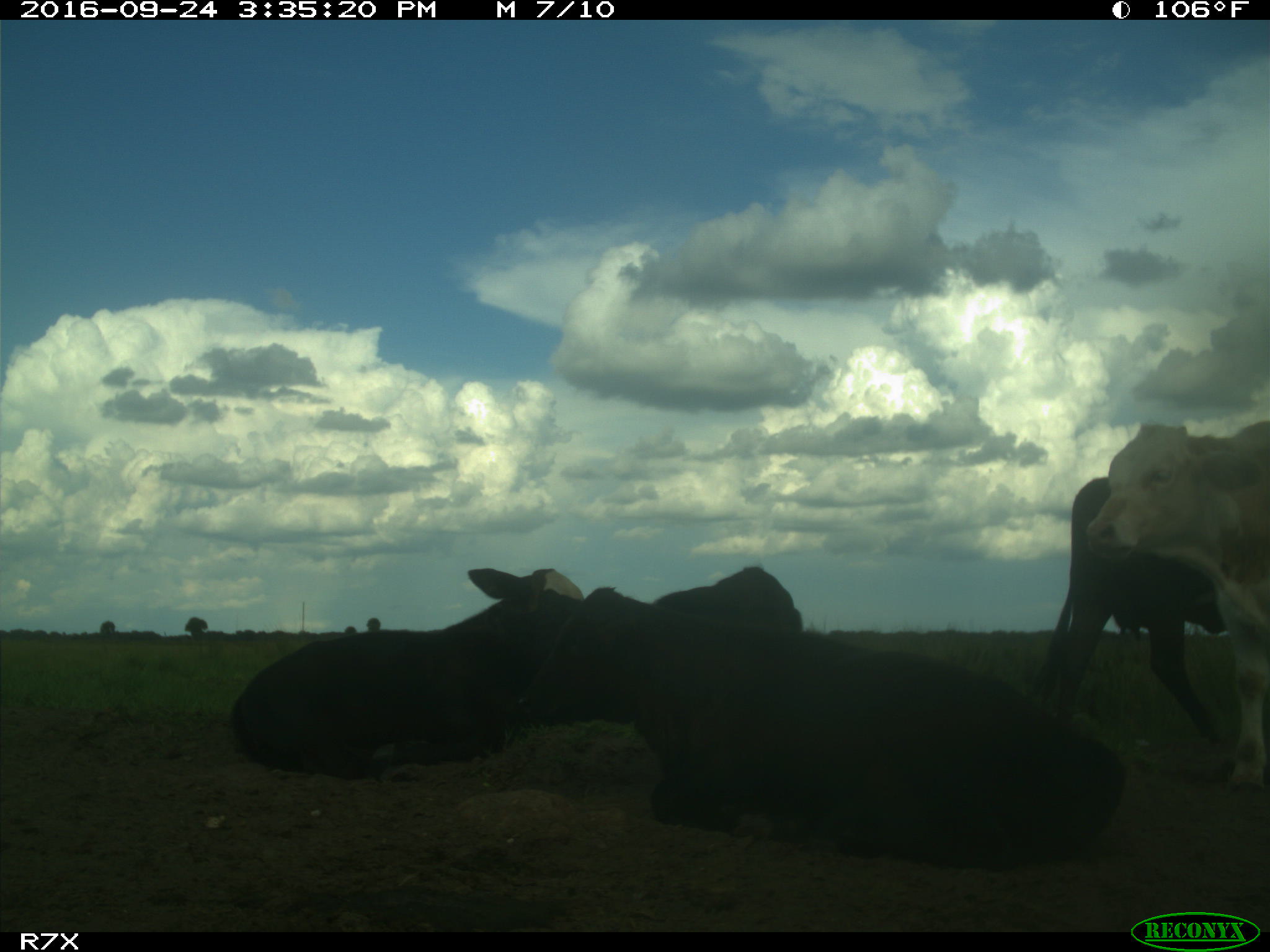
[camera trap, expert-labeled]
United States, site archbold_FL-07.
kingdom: Animalia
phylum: Chordata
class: Mammalia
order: Artiodactyla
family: Bovidae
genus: Bos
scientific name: Bos taurus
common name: domestic cow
Bos taurus (domestic cow).